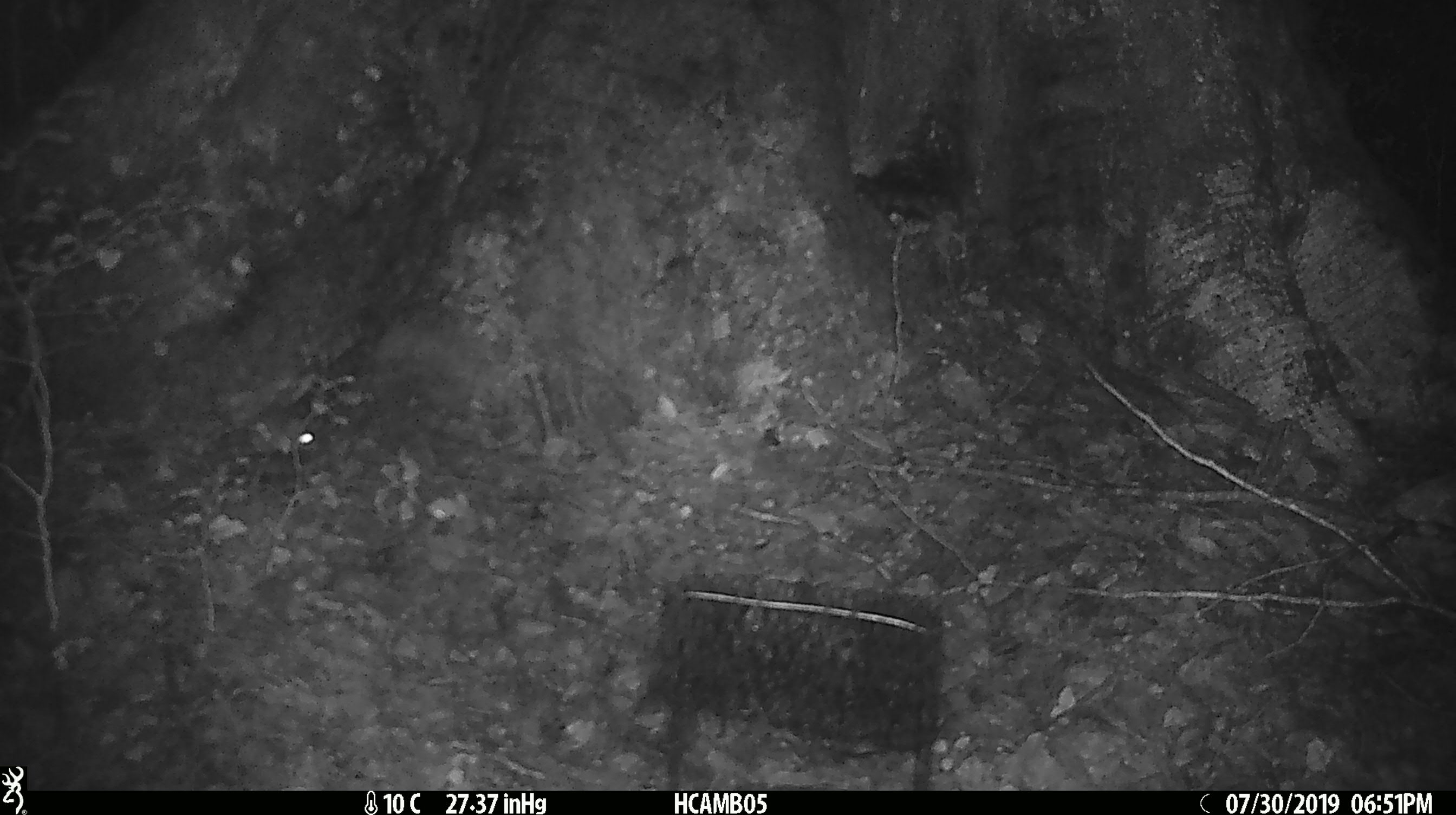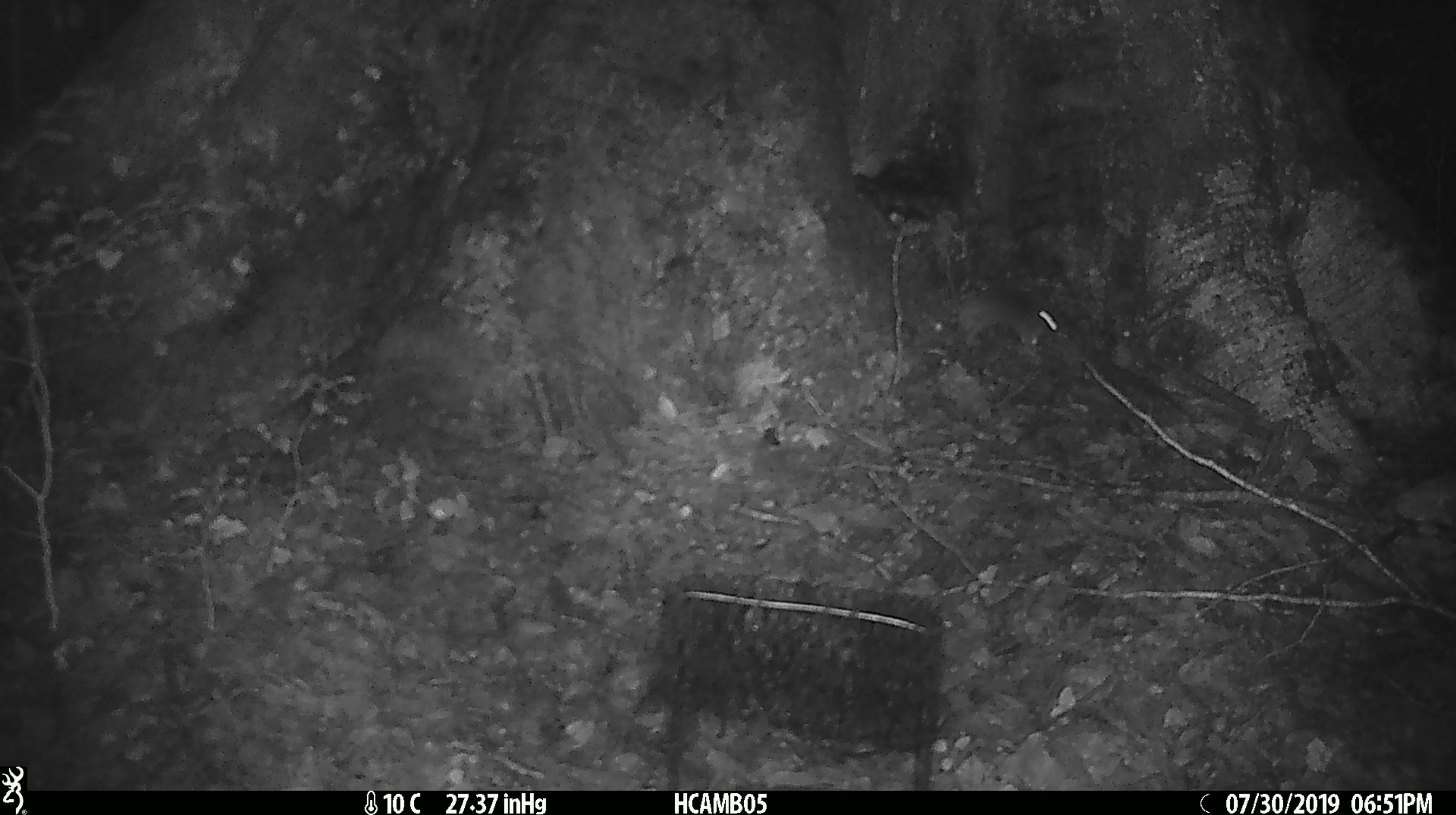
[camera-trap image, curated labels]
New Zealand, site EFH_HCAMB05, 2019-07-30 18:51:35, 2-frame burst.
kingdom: Animalia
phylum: Chordata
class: Mammalia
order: Rodentia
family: Muridae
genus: Mus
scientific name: Mus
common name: mouse